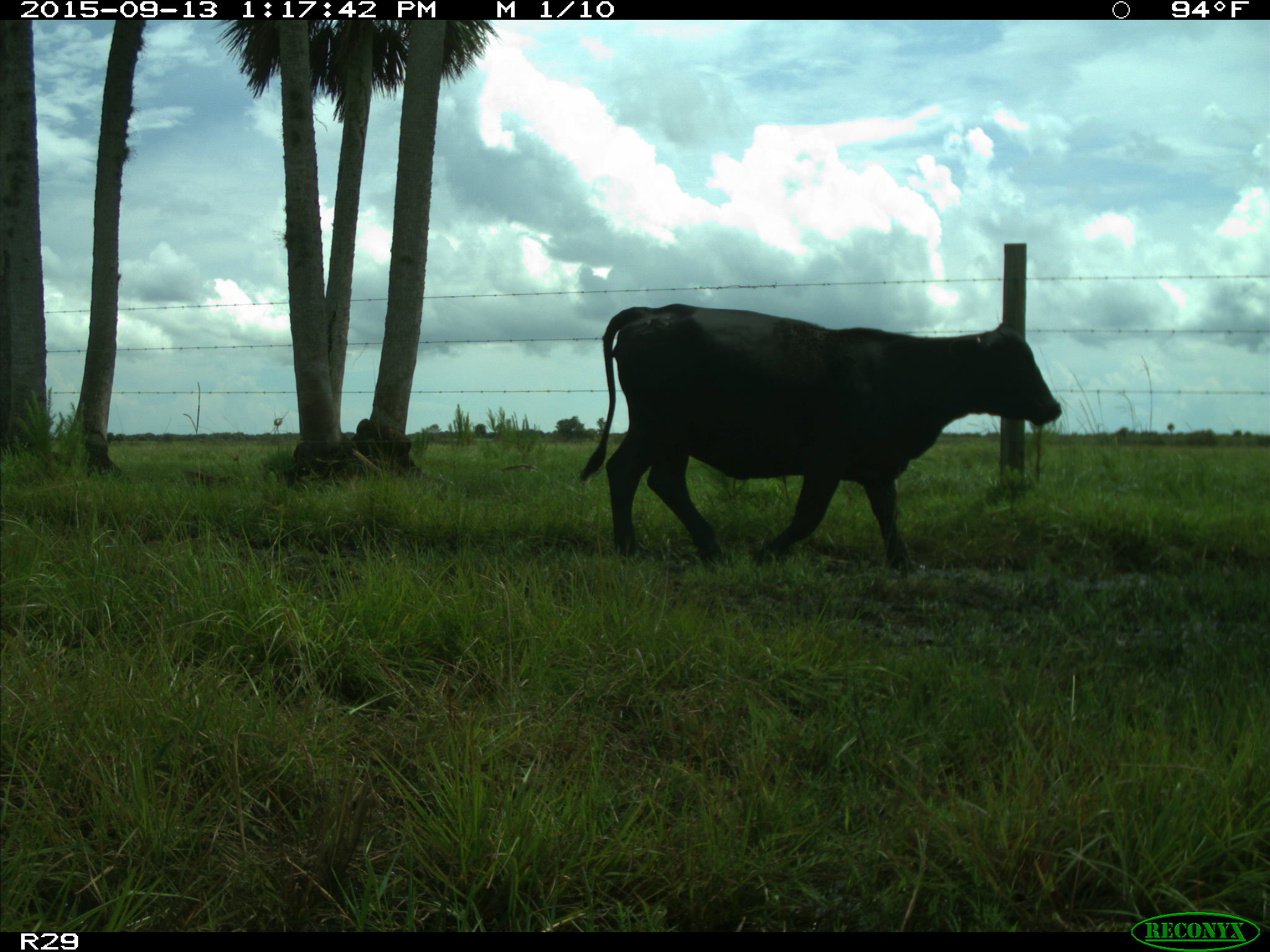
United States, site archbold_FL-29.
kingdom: Animalia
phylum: Chordata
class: Mammalia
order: Artiodactyla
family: Bovidae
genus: Bos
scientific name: Bos taurus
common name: domestic cow